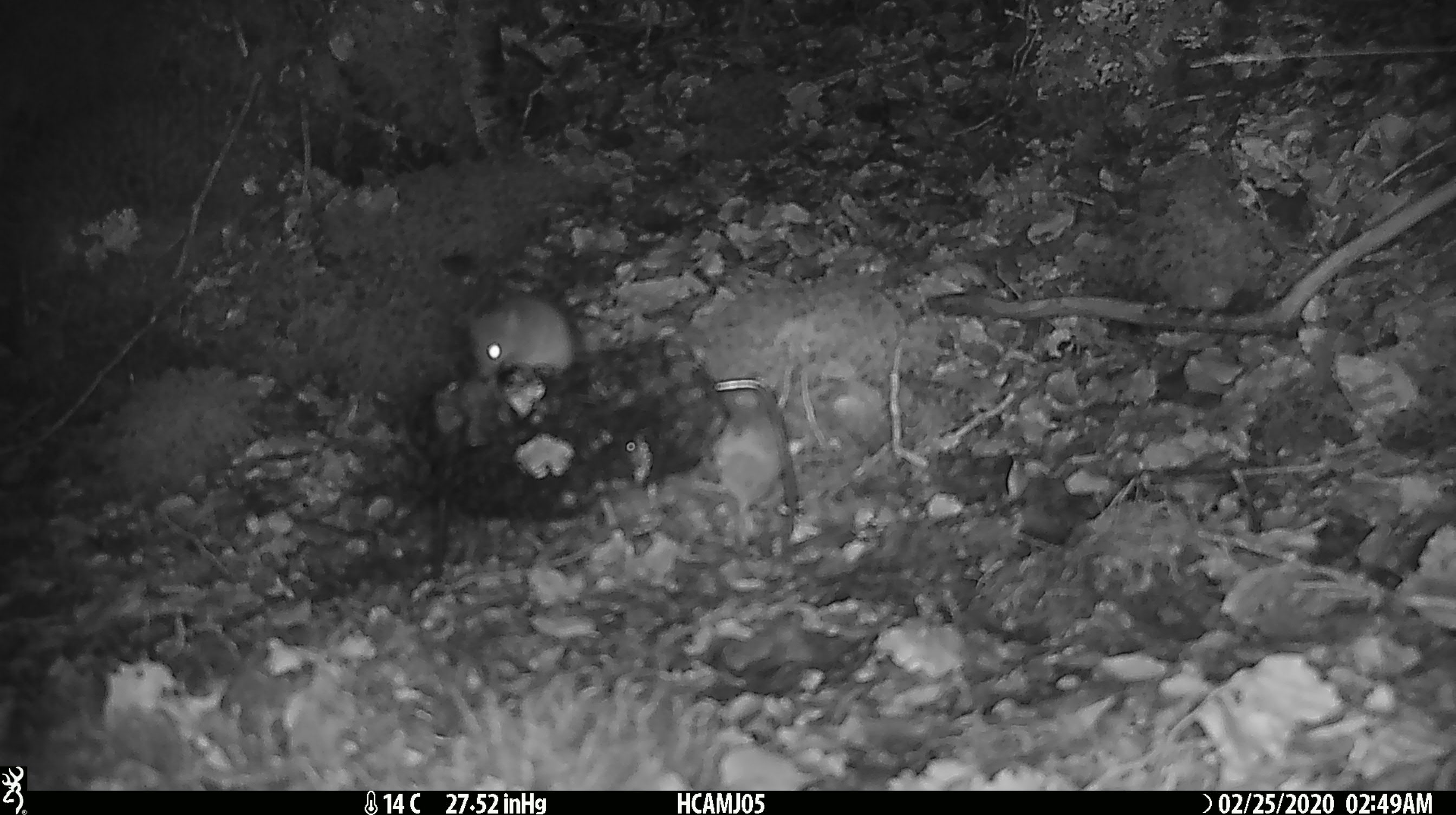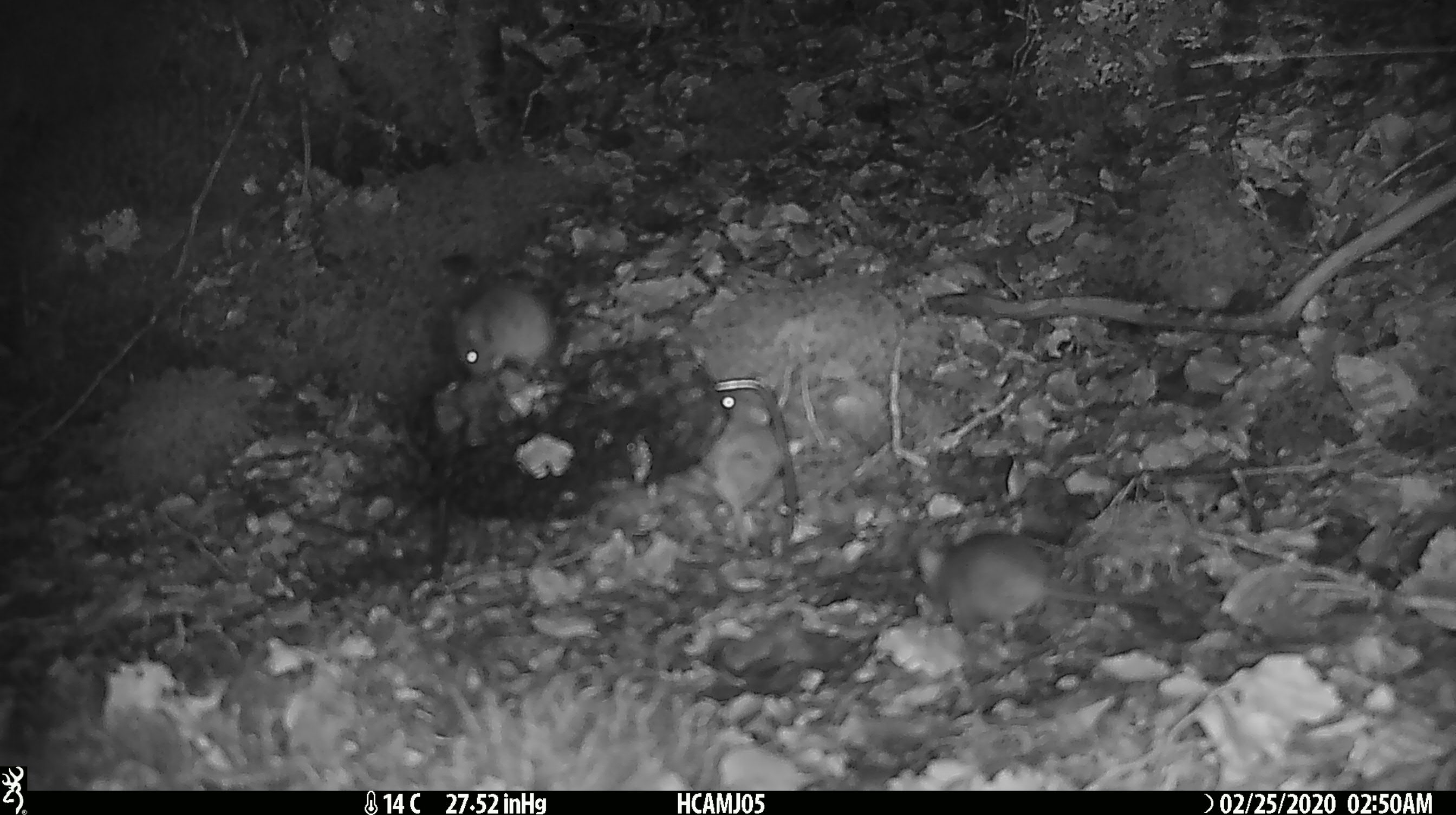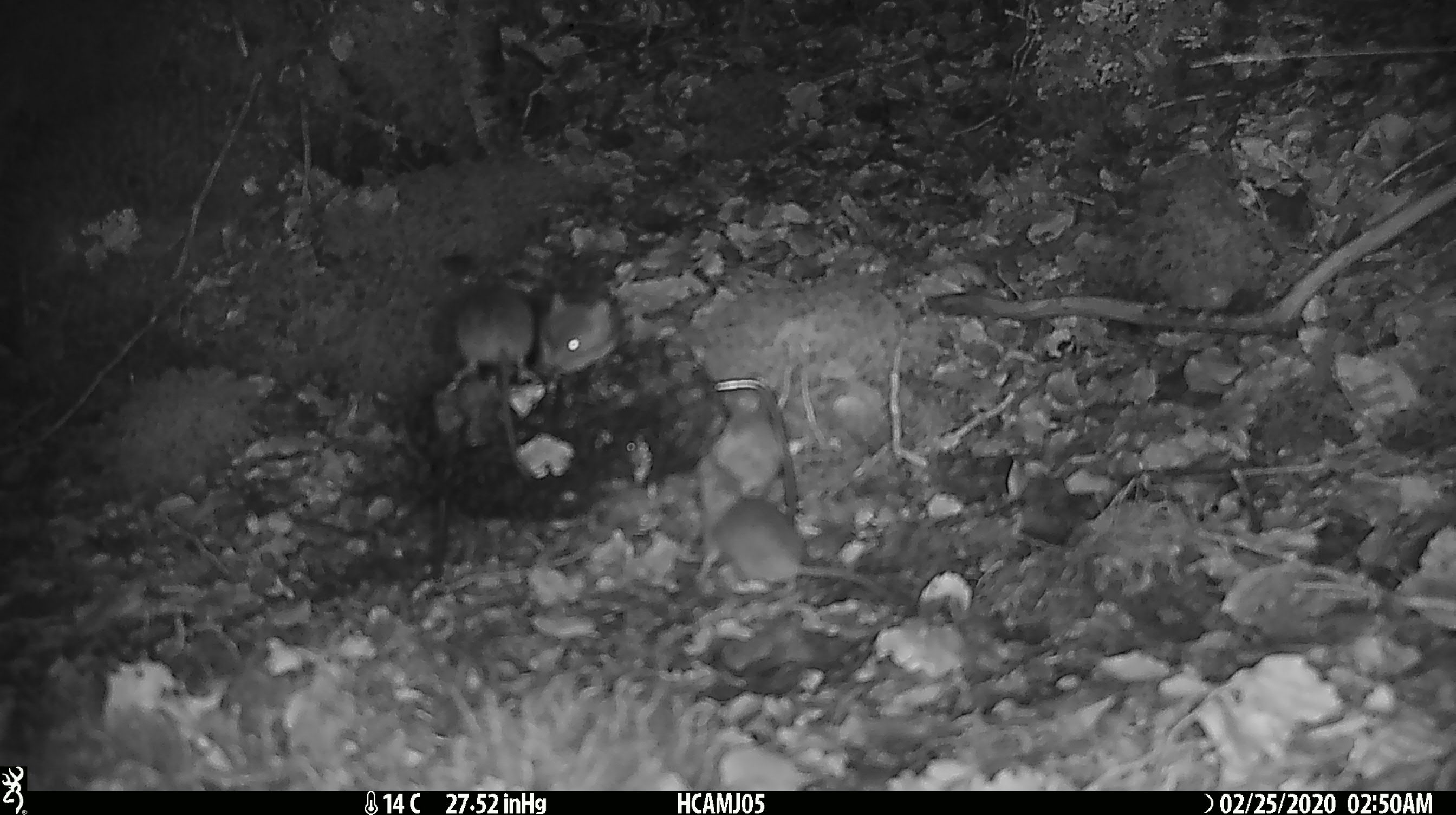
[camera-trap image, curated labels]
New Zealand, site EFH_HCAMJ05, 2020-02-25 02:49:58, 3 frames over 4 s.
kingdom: Animalia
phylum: Chordata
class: Mammalia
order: Rodentia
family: Muridae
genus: Mus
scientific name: Mus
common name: mouse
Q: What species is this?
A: Mouse (Mus).